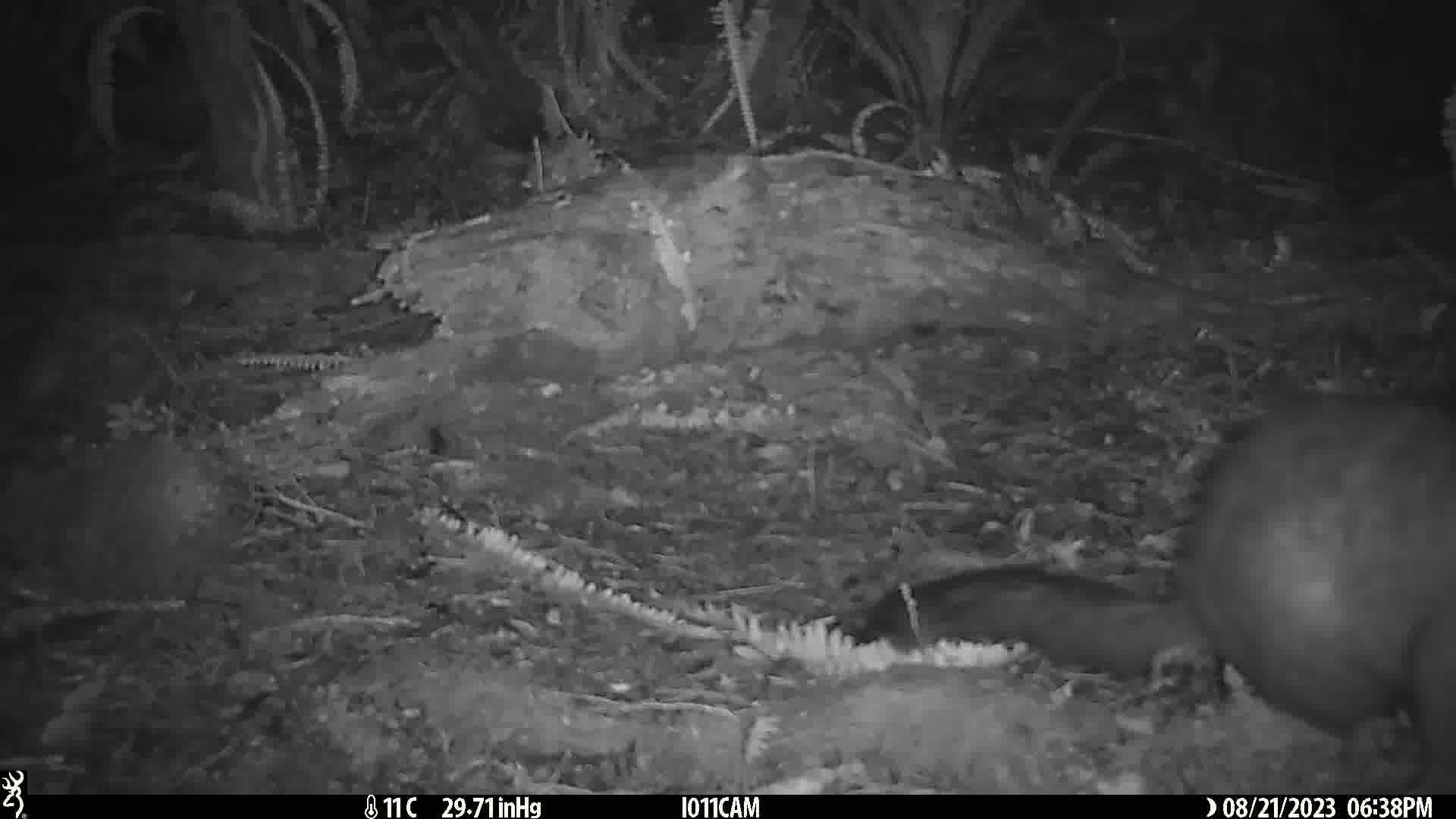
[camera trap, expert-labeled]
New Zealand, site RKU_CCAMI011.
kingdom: Animalia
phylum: Chordata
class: Mammalia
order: Diprotodontia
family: Phalangeridae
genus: Trichosurus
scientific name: Trichosurus vulpecula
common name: common brushtail possum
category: possum